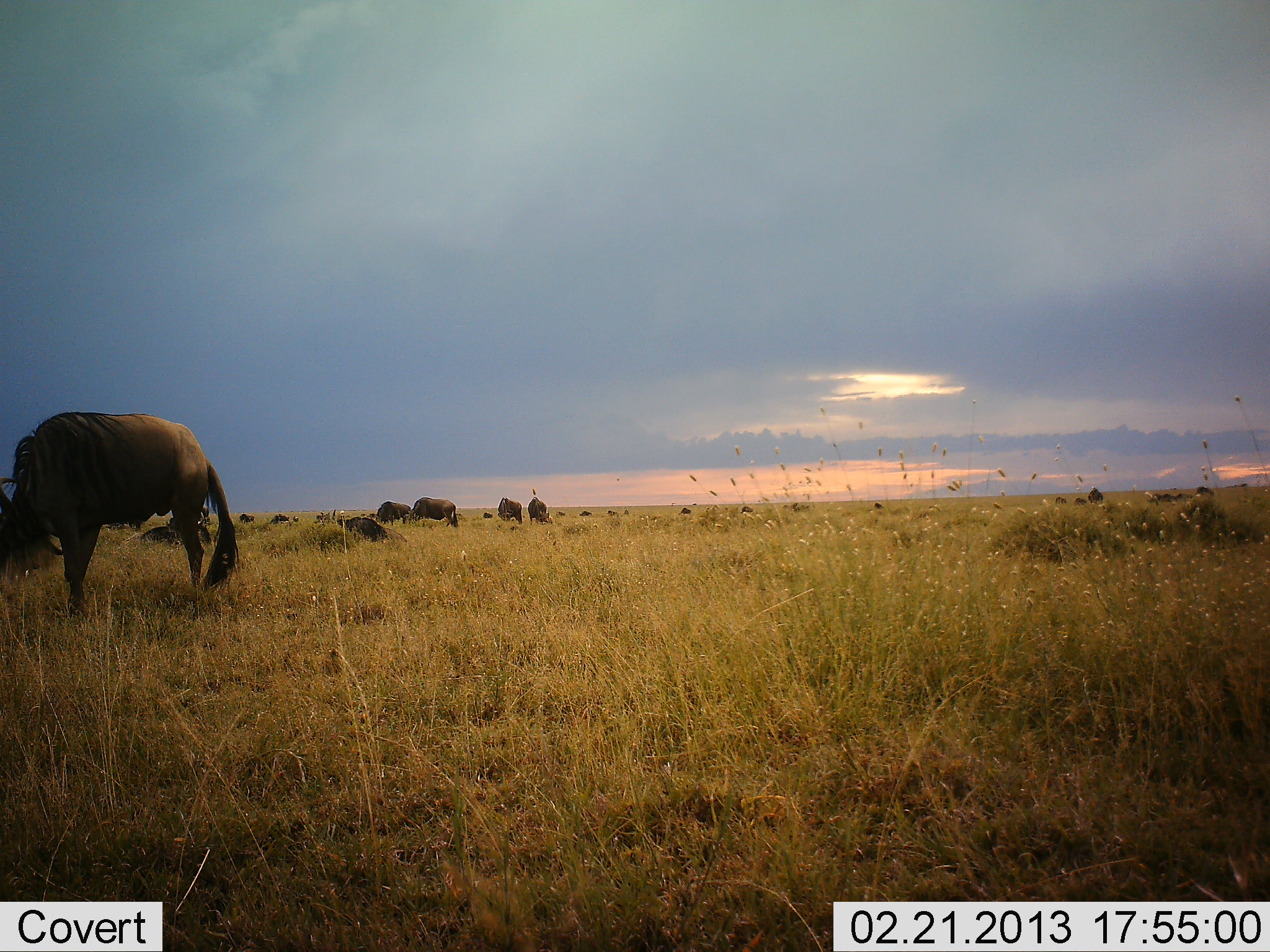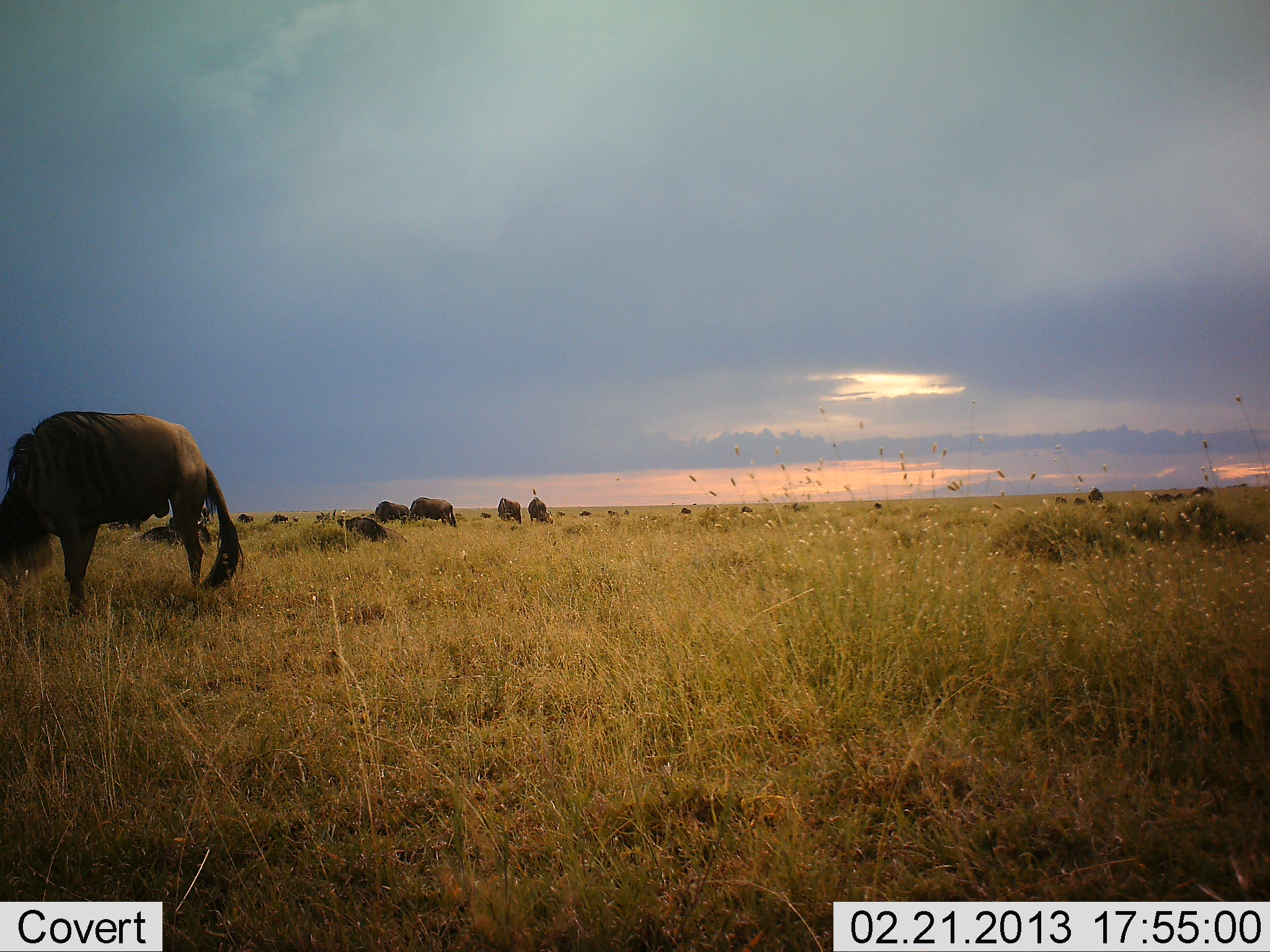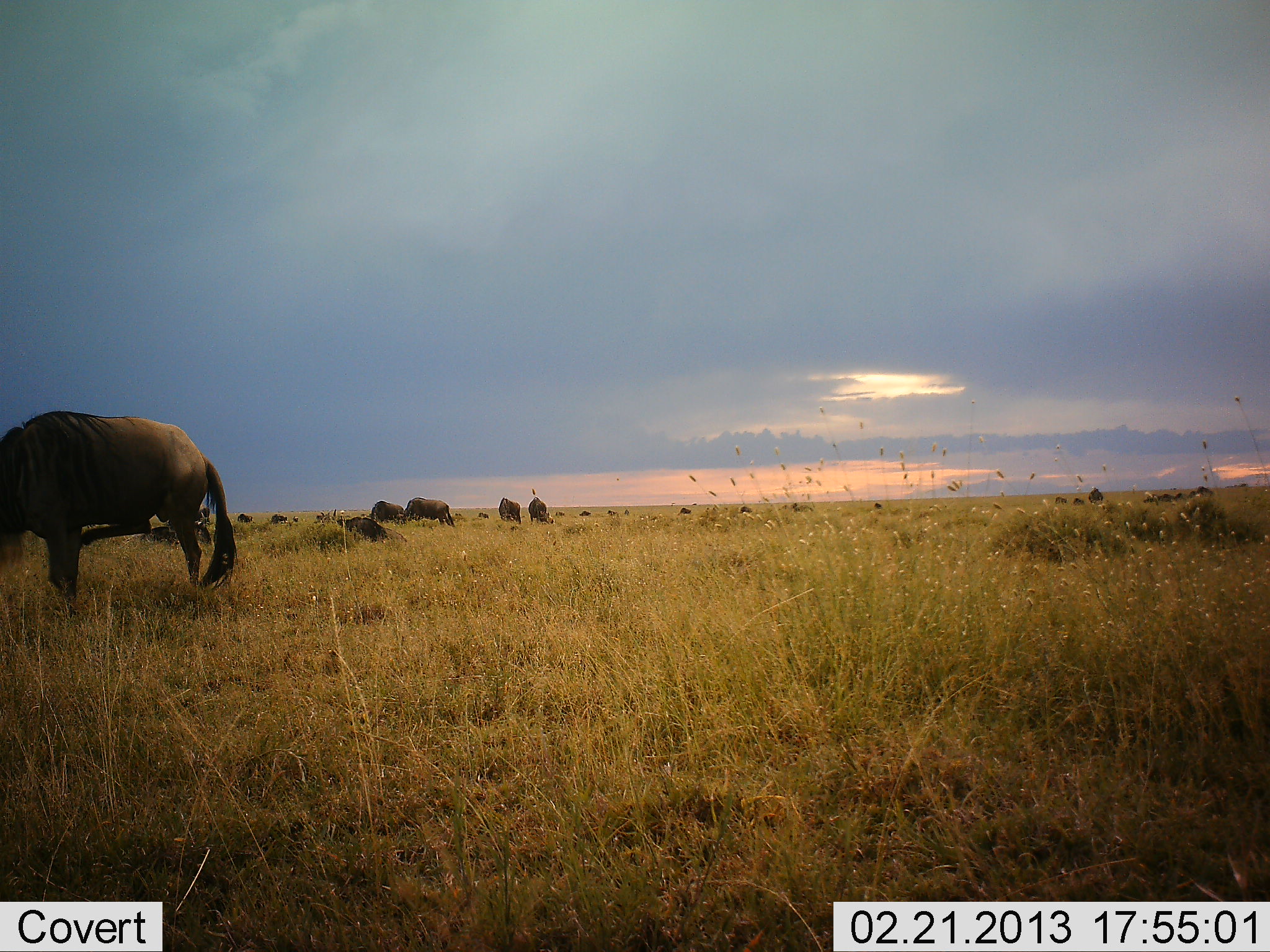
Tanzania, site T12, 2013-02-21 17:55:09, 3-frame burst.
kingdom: Animalia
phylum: Chordata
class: Mammalia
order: Artiodactyla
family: Bovidae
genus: Connochaetes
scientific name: Connochaetes taurinus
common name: blue wildebeest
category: wildebeest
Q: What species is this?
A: Wildebeest (blue wildebeest) (Connochaetes taurinus).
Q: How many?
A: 11-50.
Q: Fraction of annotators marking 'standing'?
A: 55%.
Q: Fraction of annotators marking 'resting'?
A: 30%.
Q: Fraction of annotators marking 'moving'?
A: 10%.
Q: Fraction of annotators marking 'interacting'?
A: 0%.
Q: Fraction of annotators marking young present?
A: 0%.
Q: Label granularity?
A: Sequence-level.